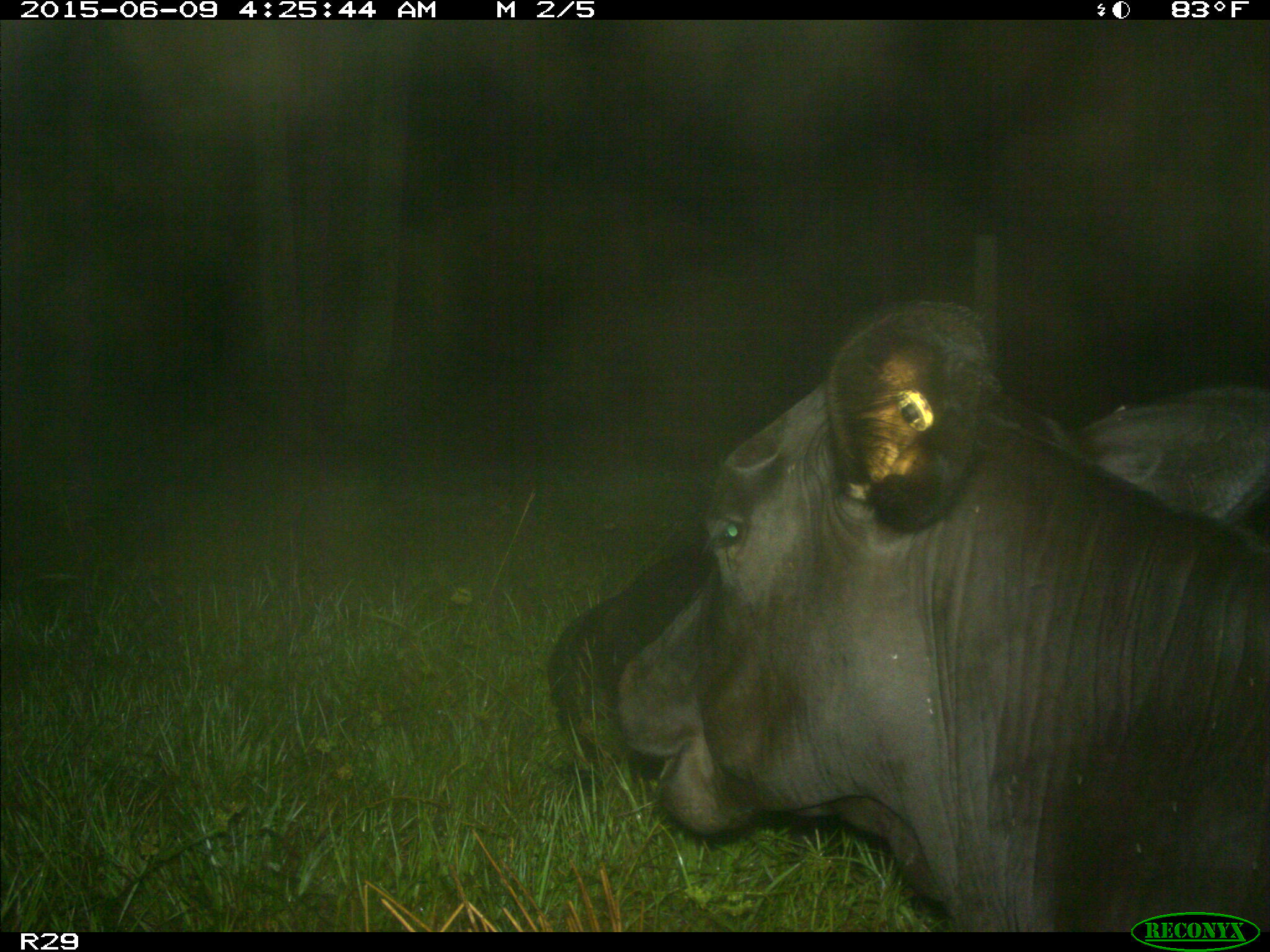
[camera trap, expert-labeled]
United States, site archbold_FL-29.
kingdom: Animalia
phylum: Chordata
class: Mammalia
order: Artiodactyla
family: Bovidae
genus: Bos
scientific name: Bos taurus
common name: domestic cow